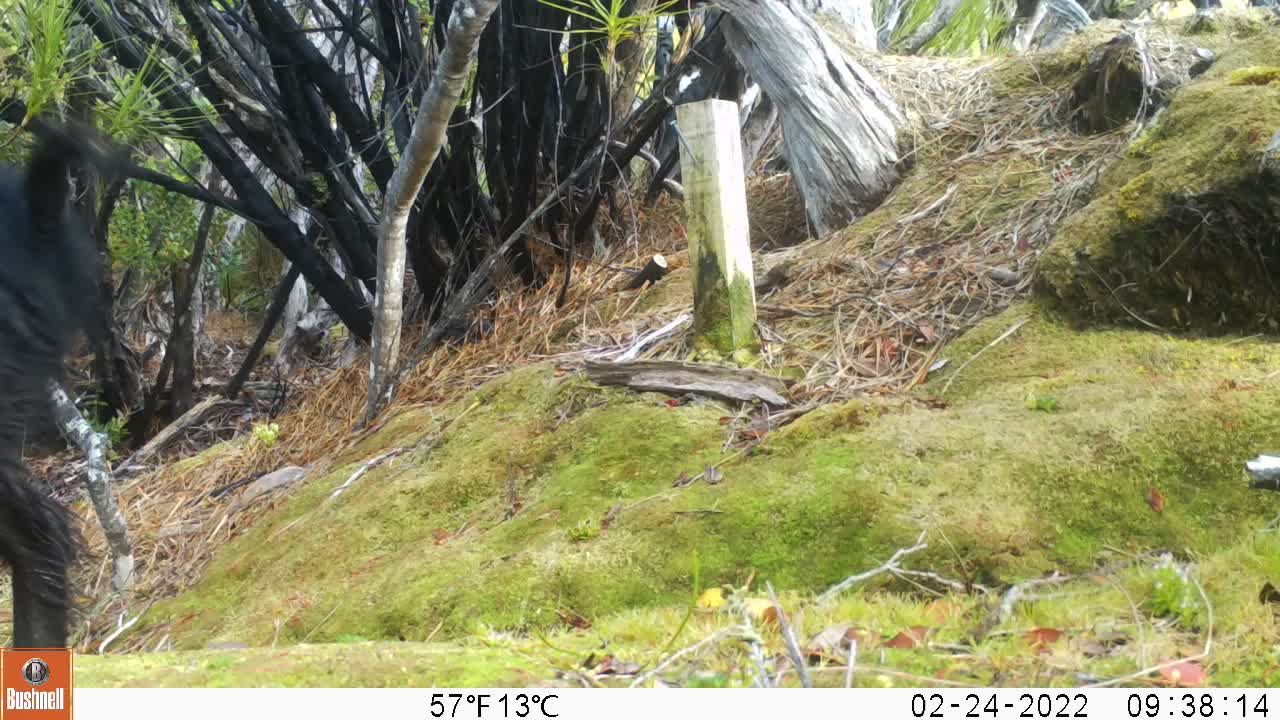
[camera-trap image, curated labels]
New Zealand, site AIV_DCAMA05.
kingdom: Animalia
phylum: Chordata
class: Mammalia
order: Artiodactyla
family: Suidae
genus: Sus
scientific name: Sus scrofa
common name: pig